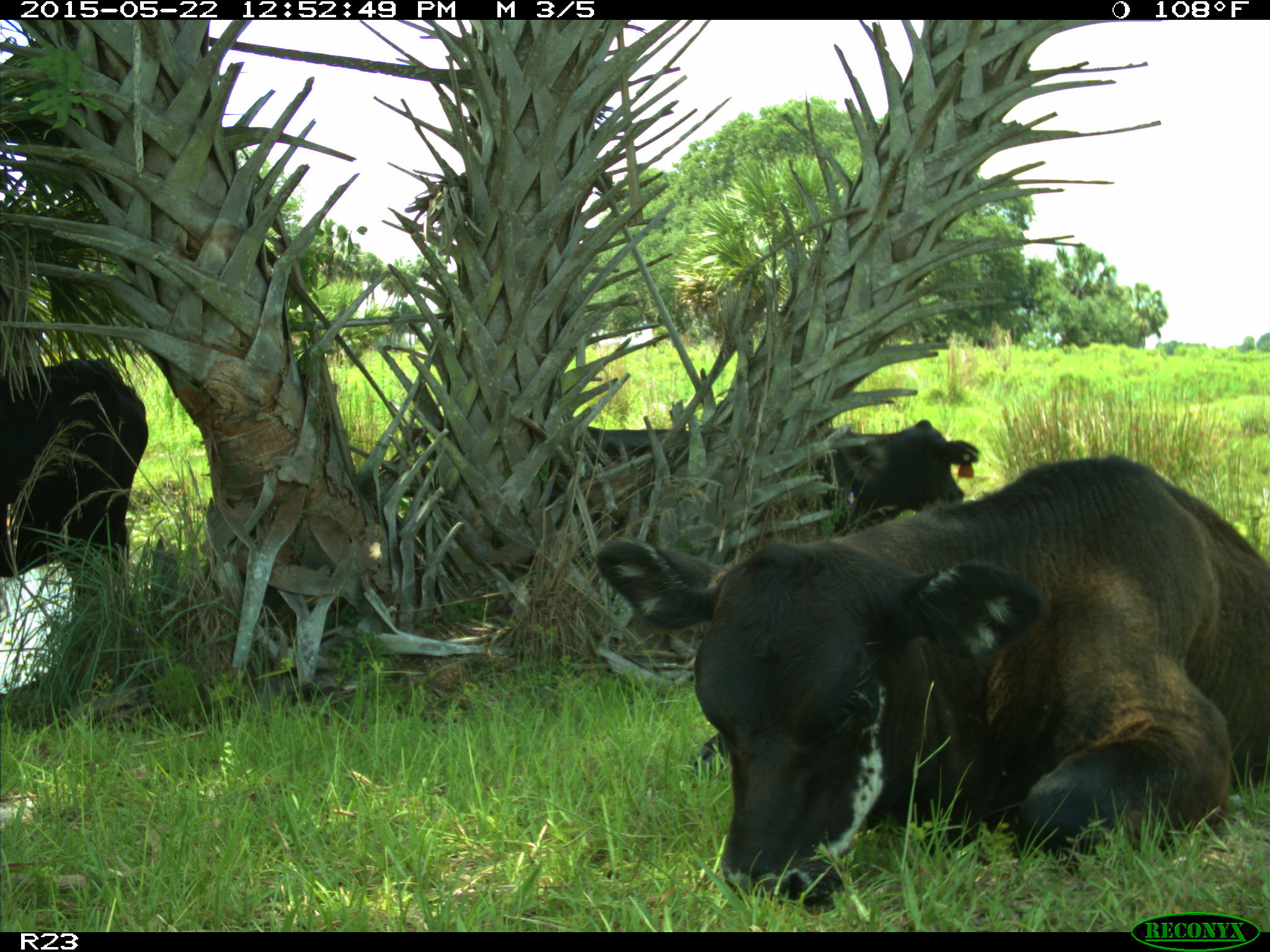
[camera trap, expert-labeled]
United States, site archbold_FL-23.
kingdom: Animalia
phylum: Chordata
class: Mammalia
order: Artiodactyla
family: Bovidae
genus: Bos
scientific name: Bos taurus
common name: domestic cow